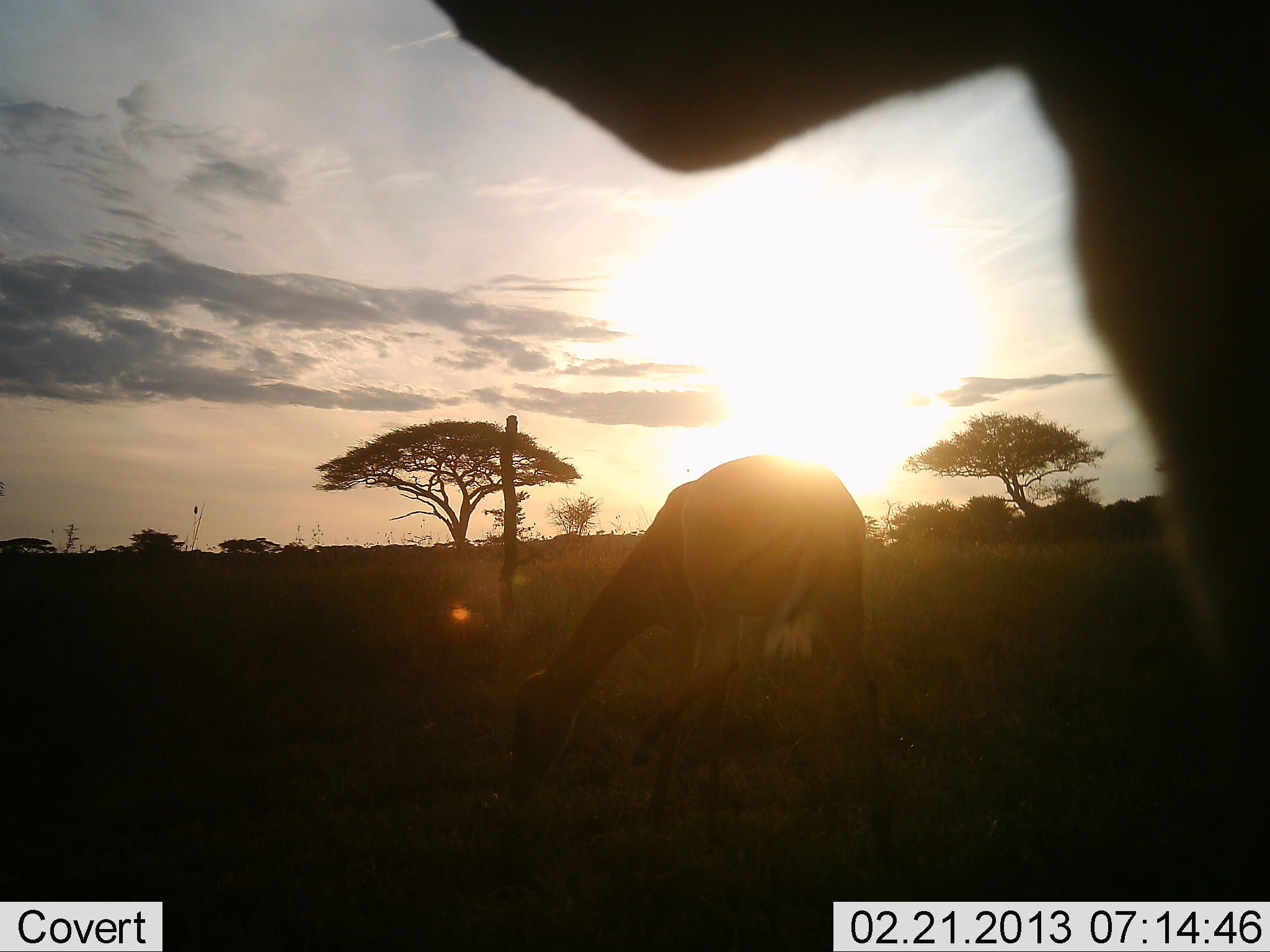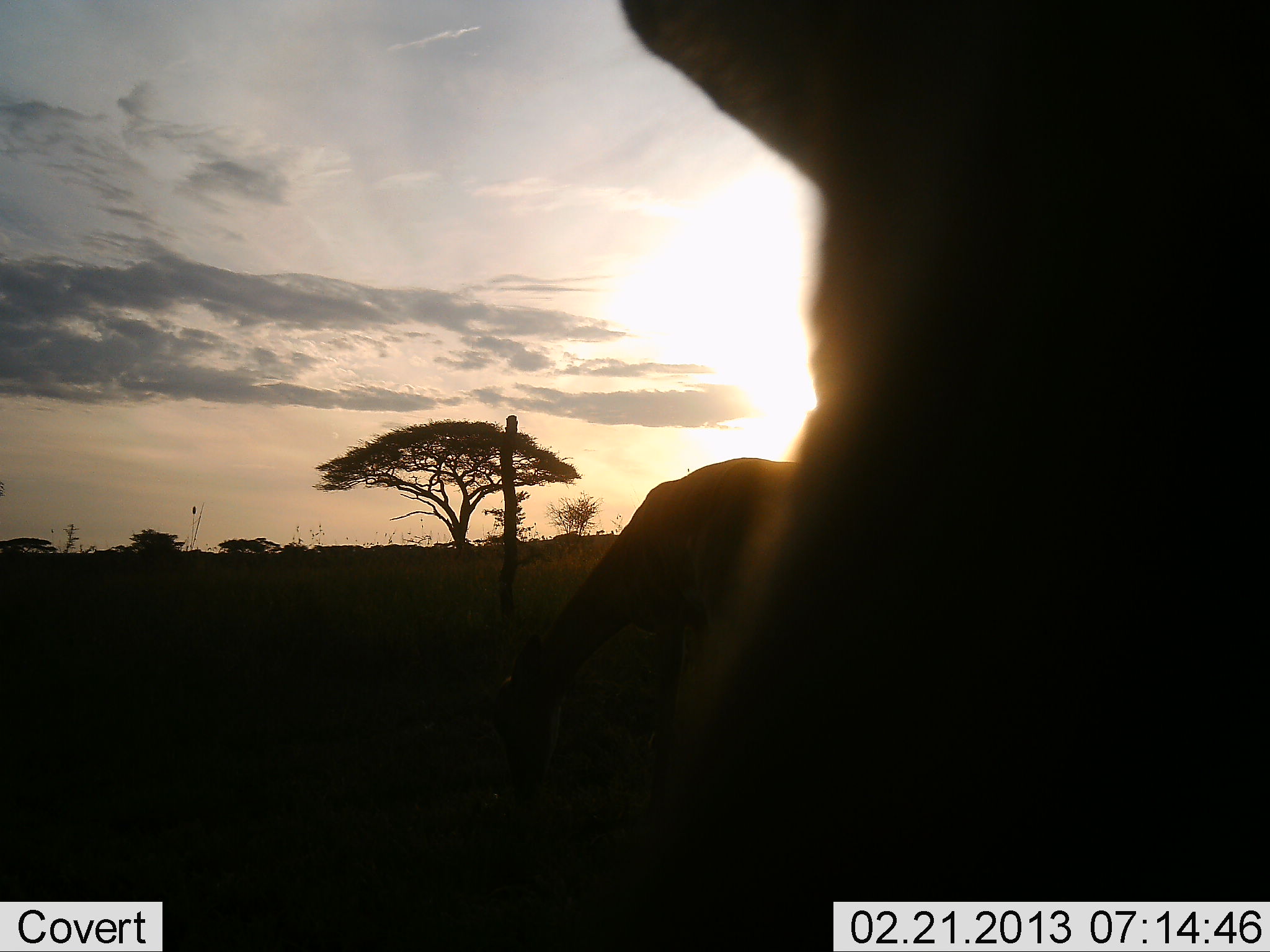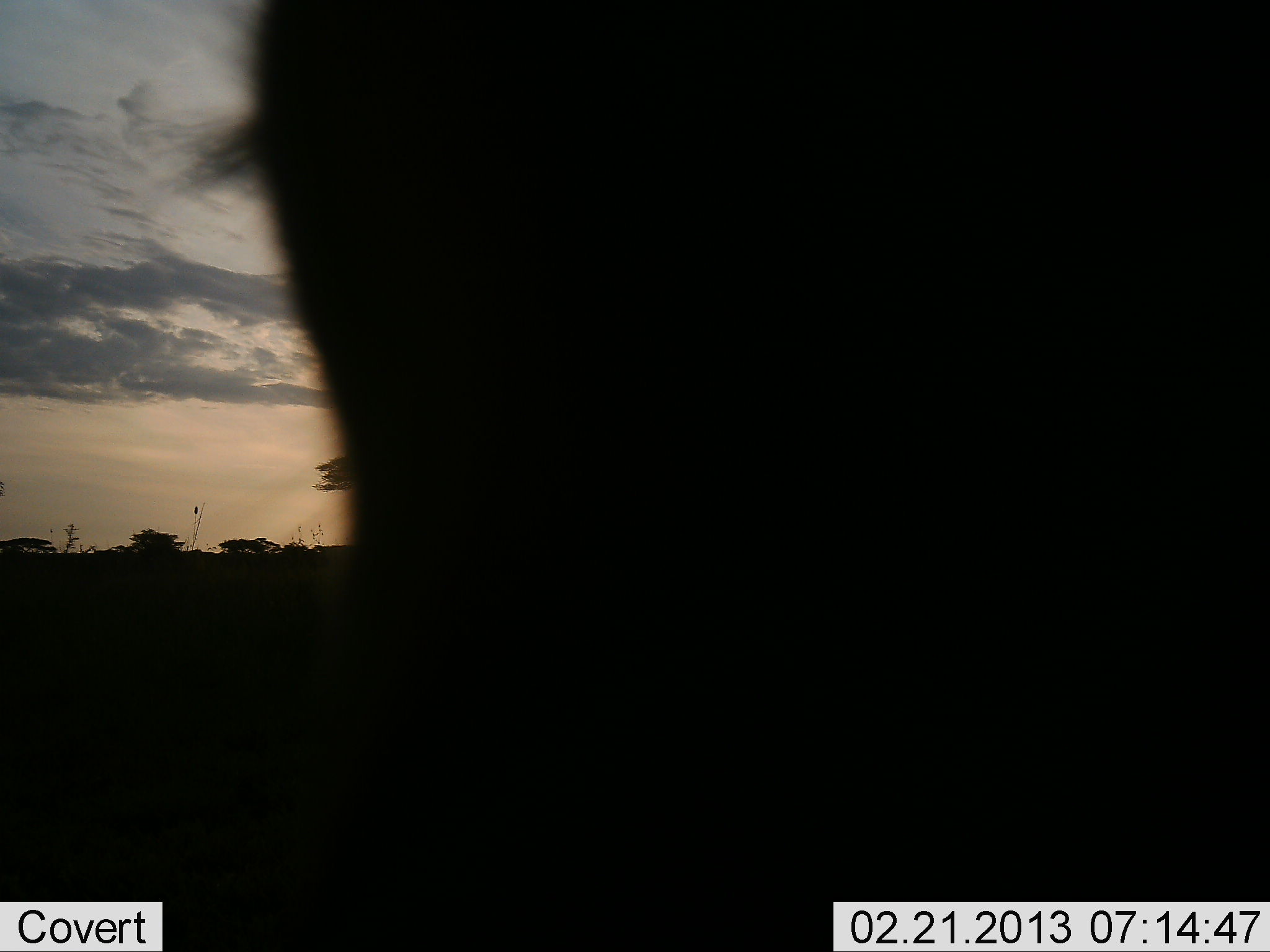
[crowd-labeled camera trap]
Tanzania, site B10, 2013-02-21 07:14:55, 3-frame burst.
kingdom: Animalia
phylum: Chordata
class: Mammalia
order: Artiodactyla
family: Bovidae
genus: Aepyceros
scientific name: Aepyceros melampus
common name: impala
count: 2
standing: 57%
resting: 0%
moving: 14%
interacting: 0%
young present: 0%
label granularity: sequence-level